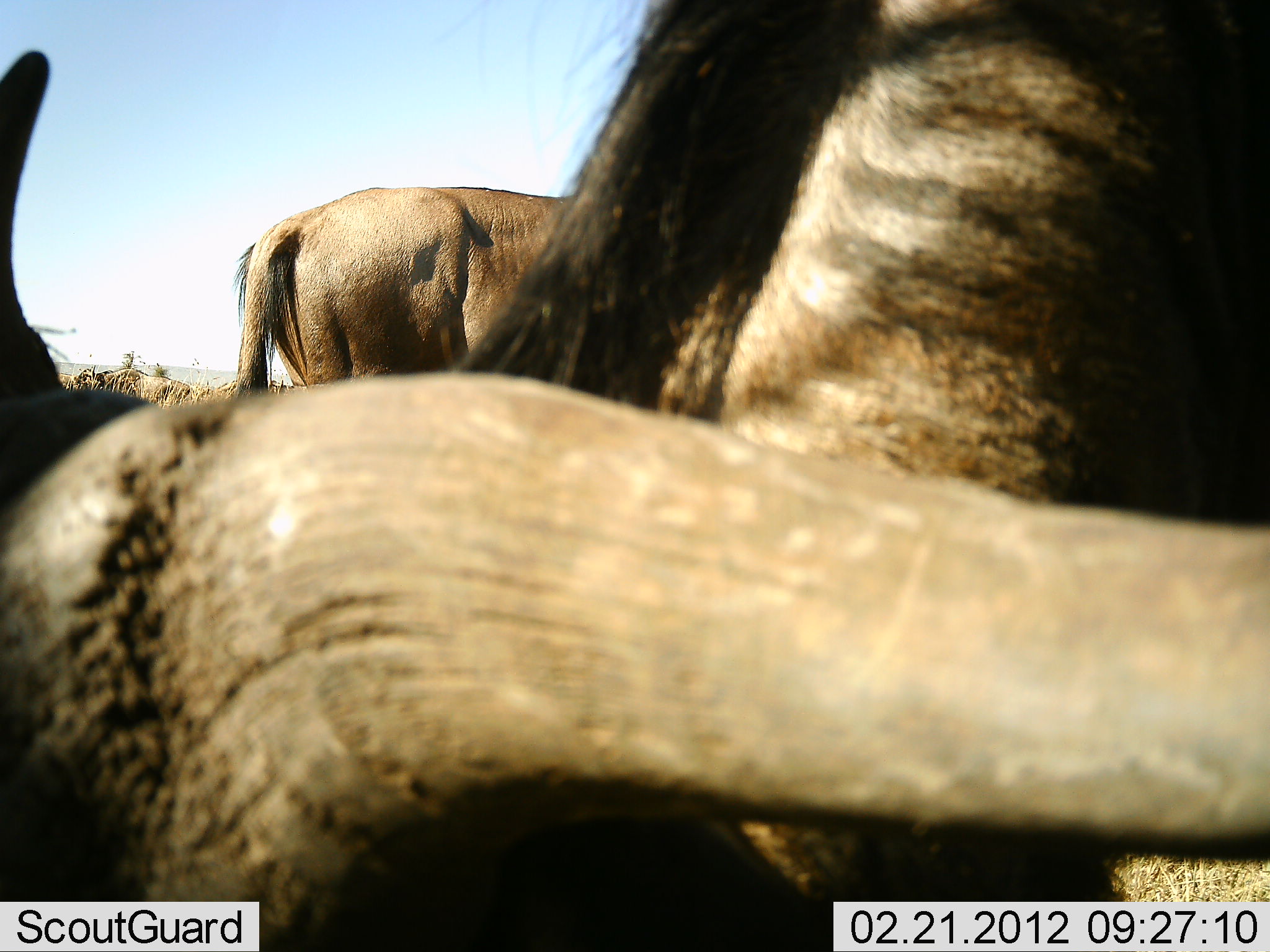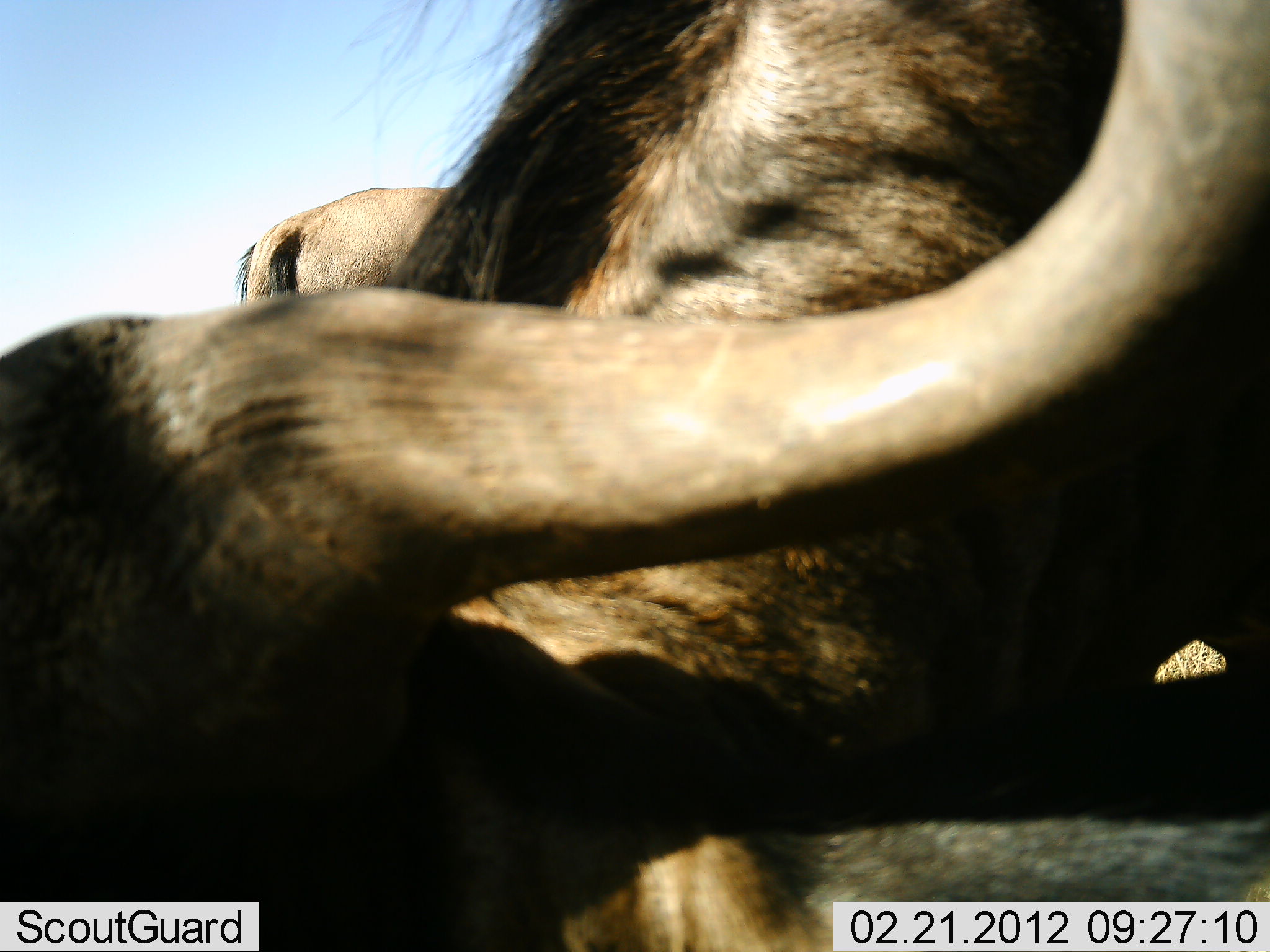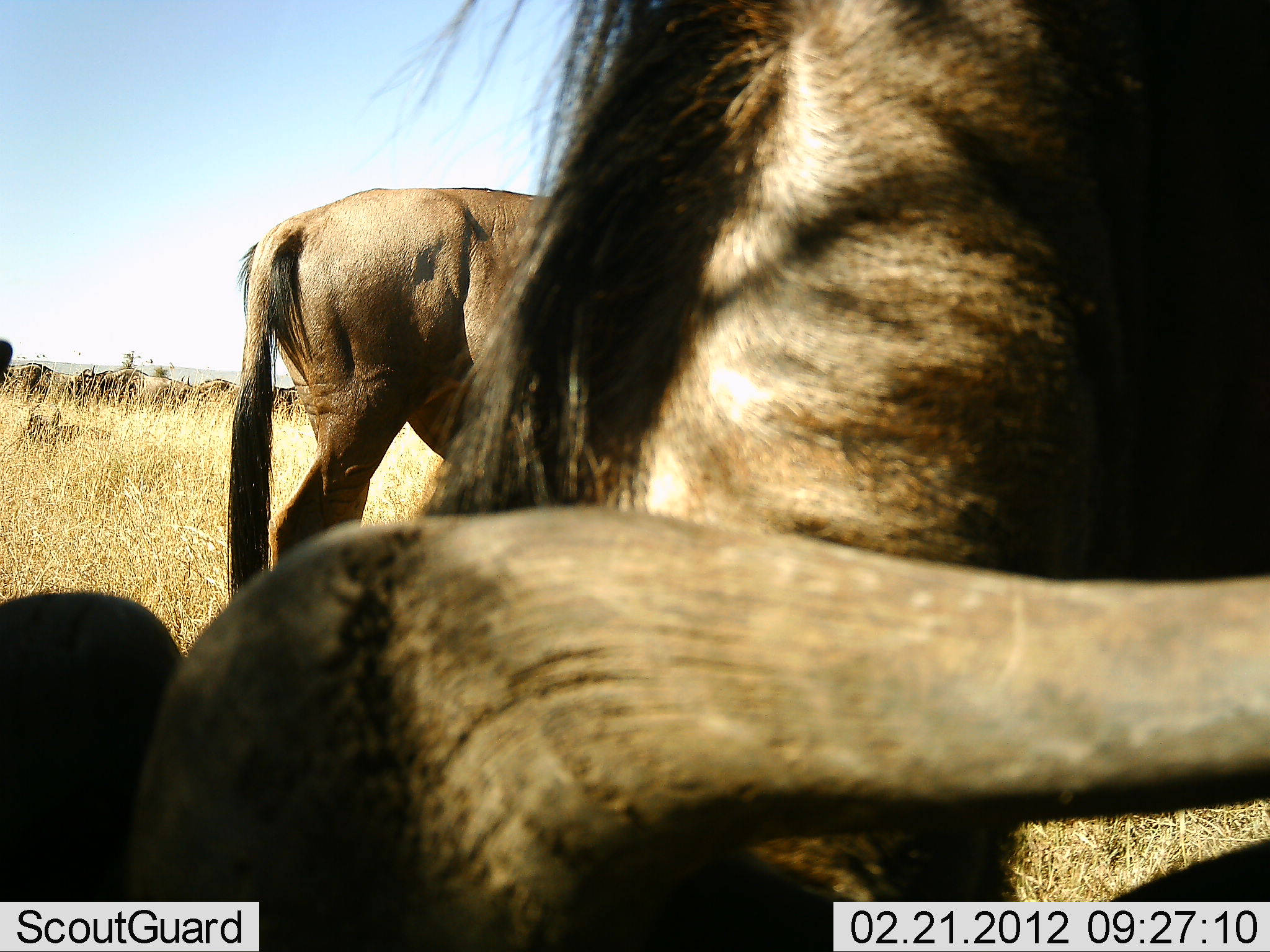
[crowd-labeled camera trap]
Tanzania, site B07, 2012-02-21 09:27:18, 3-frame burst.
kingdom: Animalia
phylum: Chordata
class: Mammalia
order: Artiodactyla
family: Bovidae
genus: Connochaetes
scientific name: Connochaetes taurinus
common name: blue wildebeest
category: wildebeest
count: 2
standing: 79%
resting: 16%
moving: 5%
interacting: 5%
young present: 0%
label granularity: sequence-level